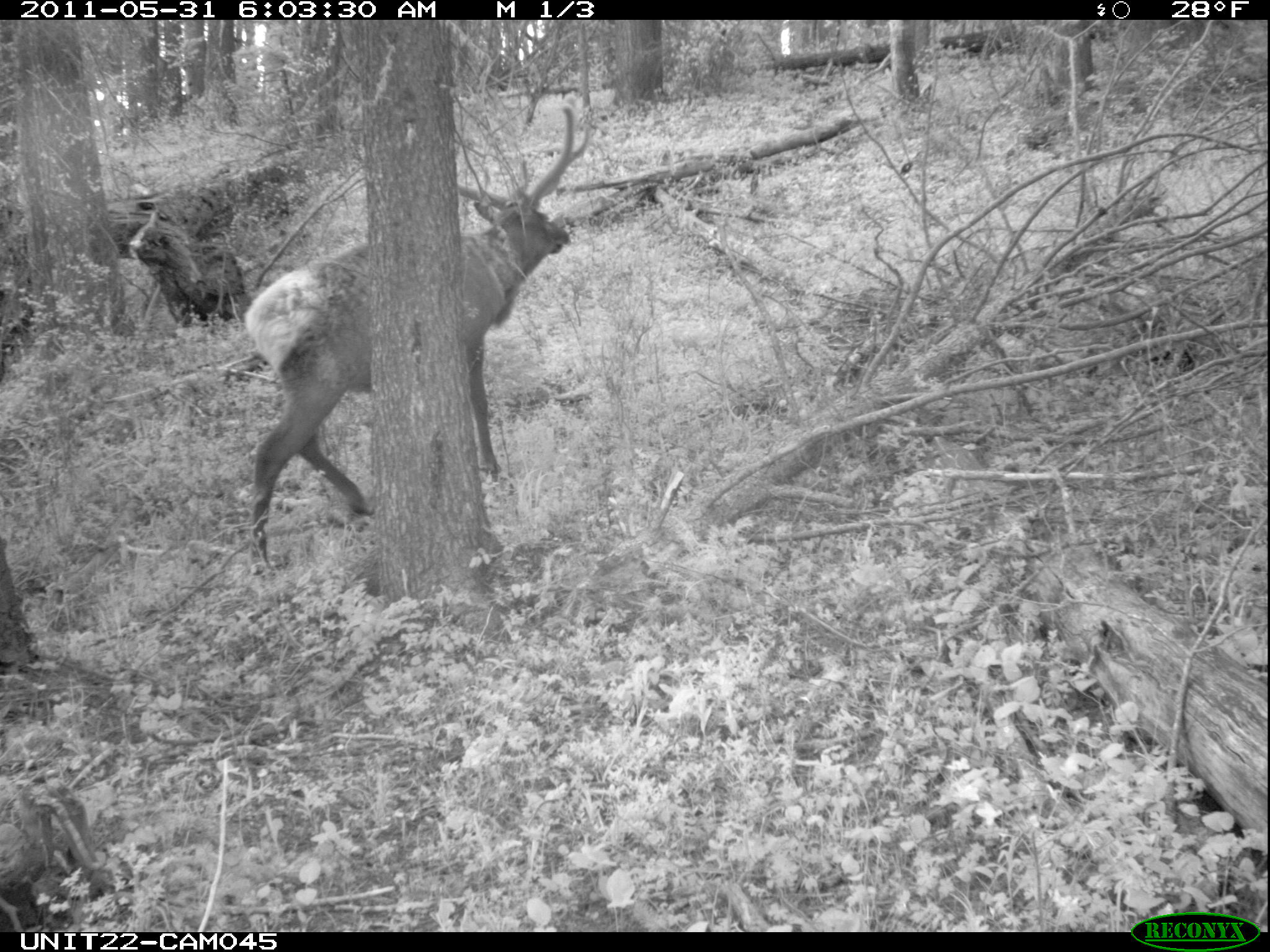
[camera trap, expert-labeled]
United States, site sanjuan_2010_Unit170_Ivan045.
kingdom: Animalia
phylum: Chordata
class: Mammalia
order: Artiodactyla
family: Cervidae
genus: Cervus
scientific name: Cervus elaphus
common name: red deer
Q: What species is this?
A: Cervus elaphus (red deer).